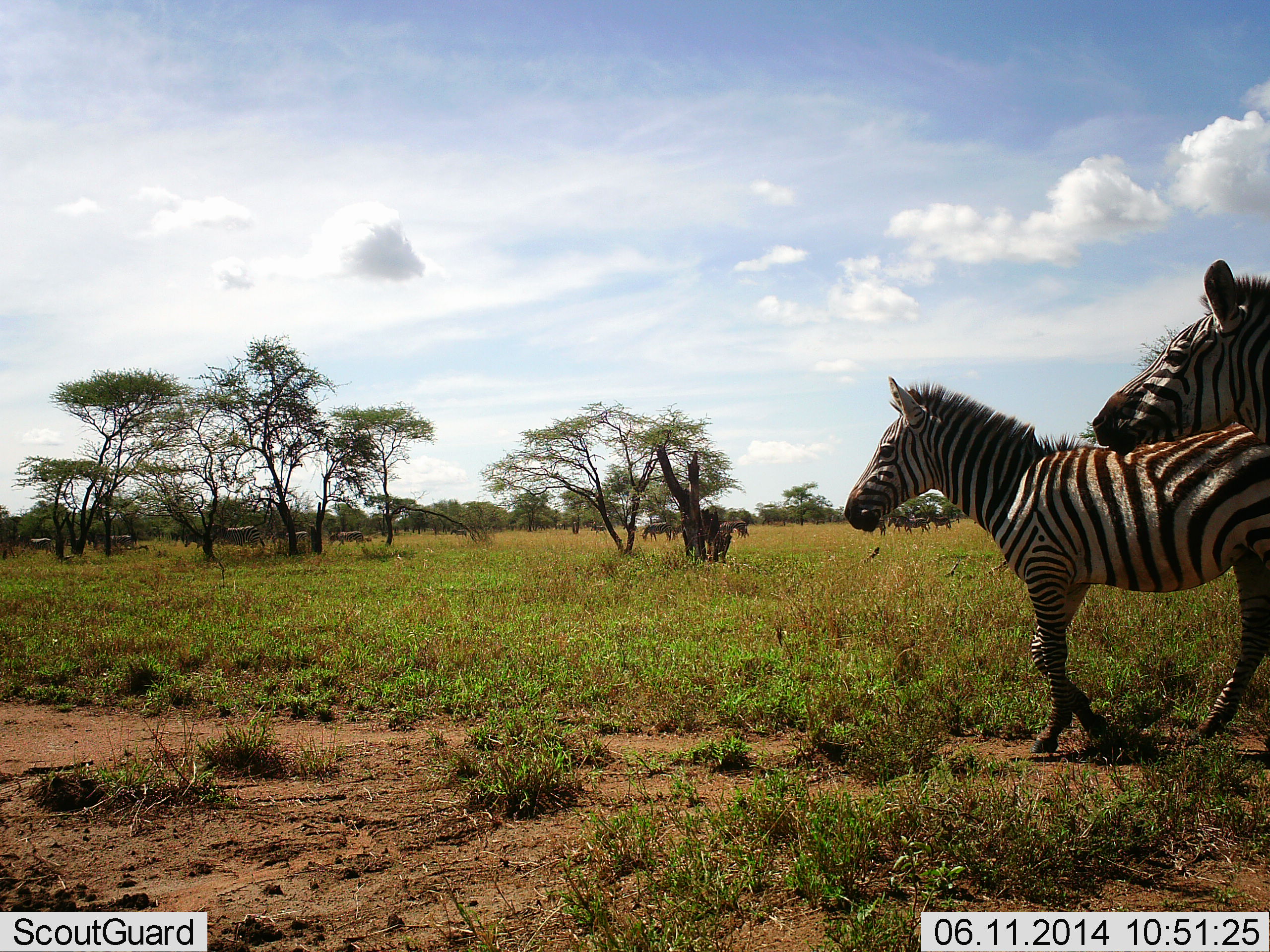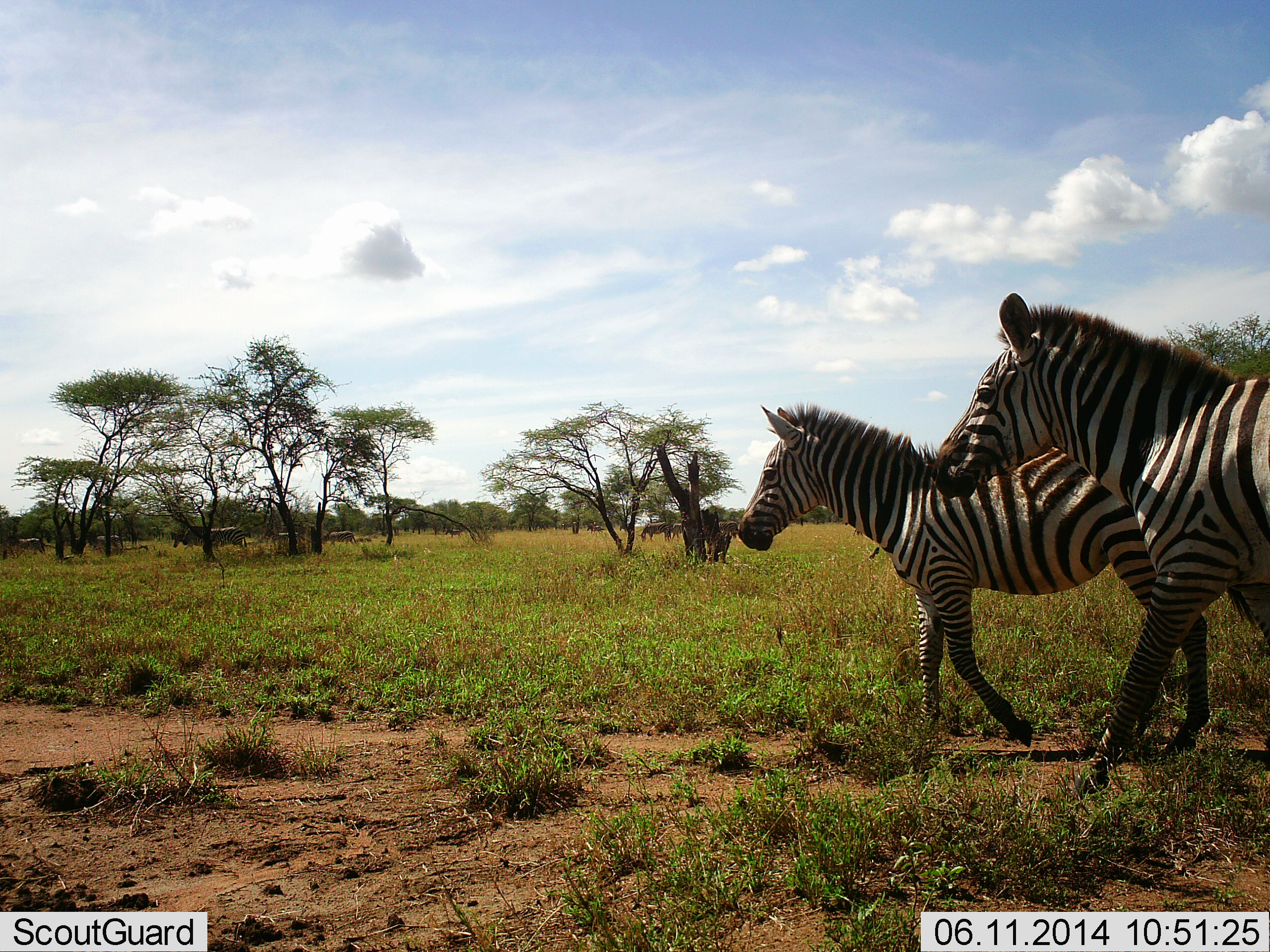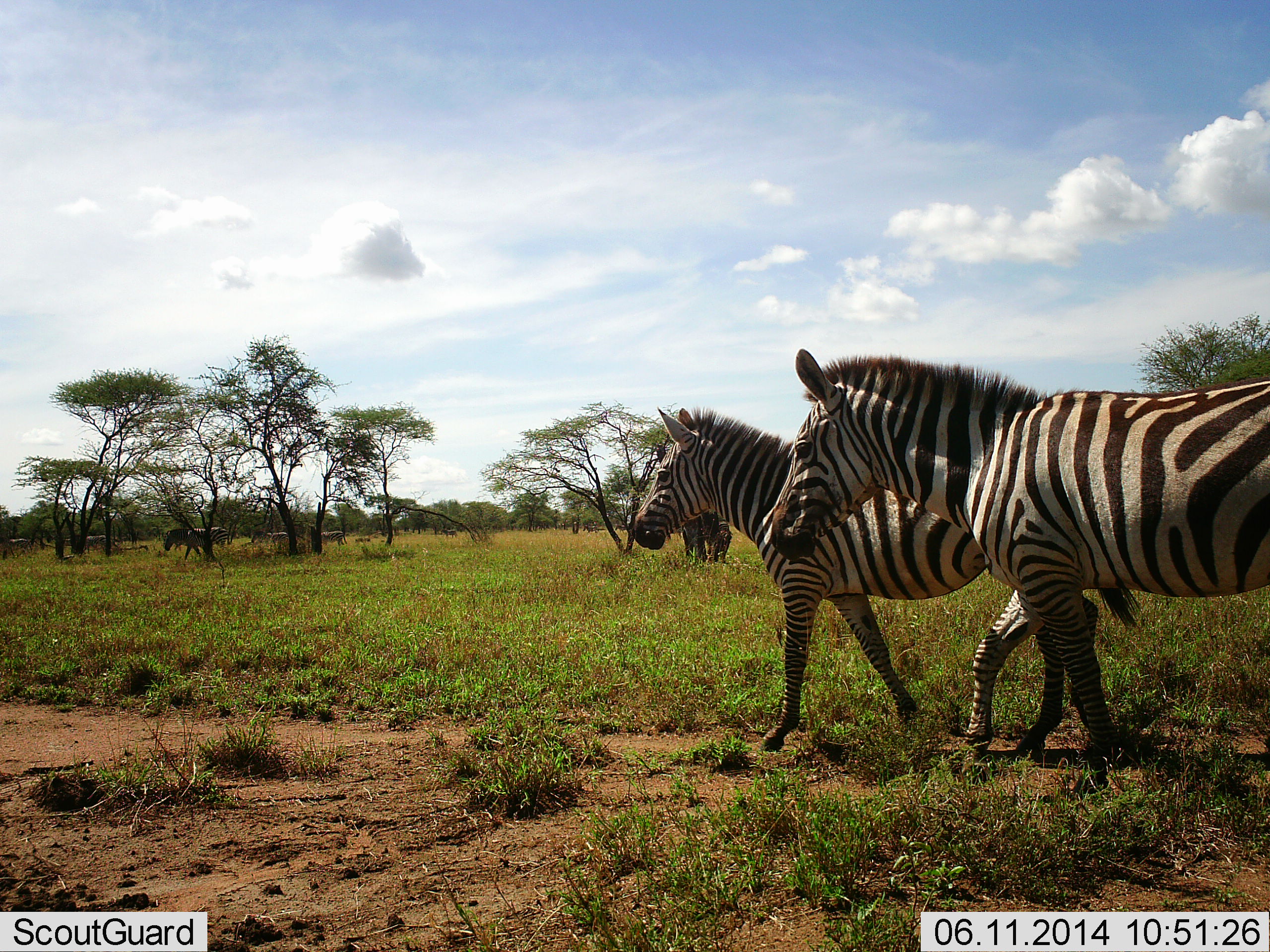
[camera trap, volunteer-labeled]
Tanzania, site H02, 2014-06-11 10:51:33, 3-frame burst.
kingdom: Animalia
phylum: Chordata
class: Mammalia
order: Perissodactyla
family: Equidae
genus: Equus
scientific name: Equus quagga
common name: plains zebra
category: zebra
Zebra (plains zebra) (Equus quagga), count 11-50. Behavior (volunteer vote fractions): standing 8%, resting 0%, moving 100%, interacting 0%. Young present (vote fraction): 25%. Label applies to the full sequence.